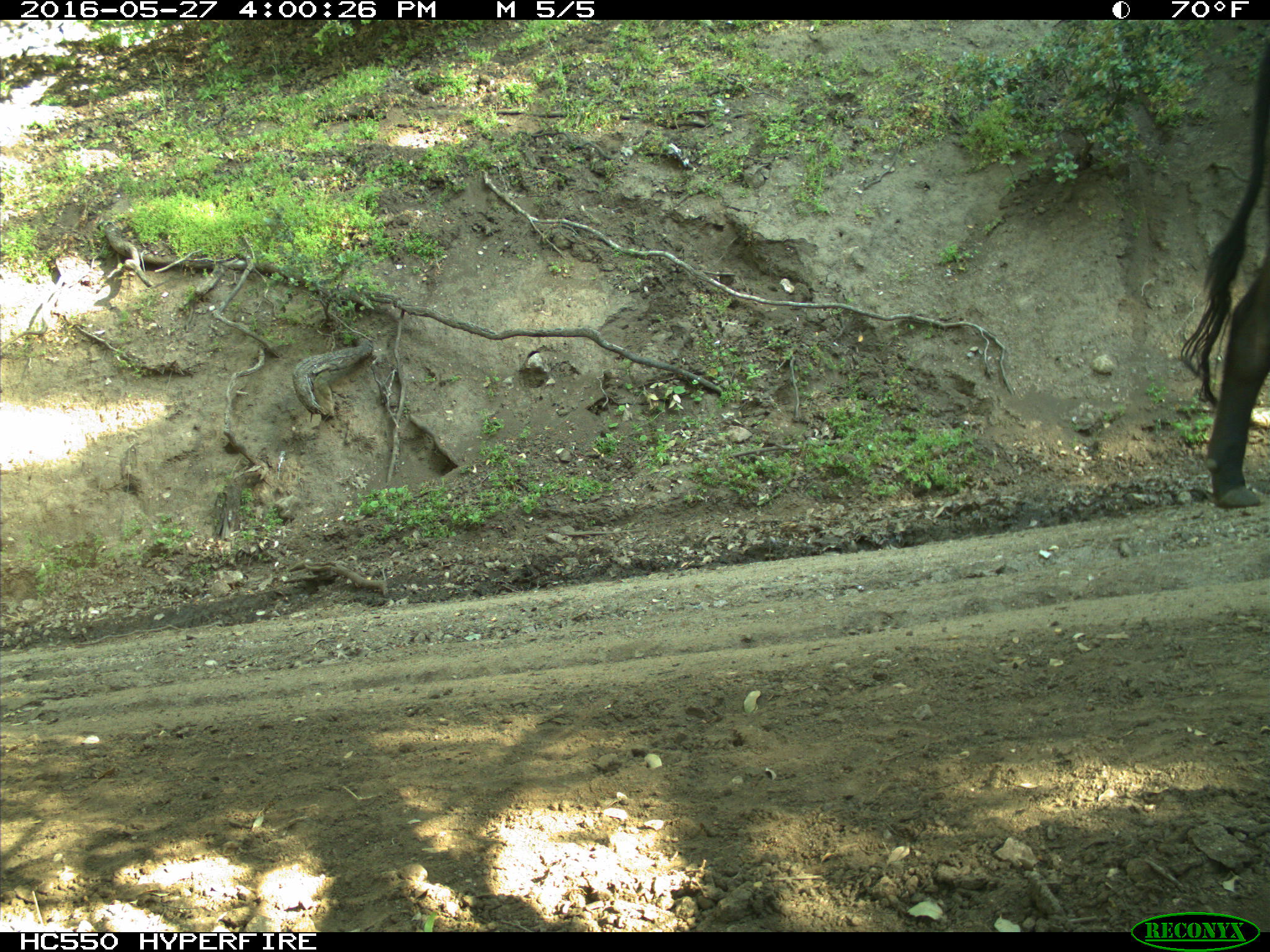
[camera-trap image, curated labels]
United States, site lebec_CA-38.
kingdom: Animalia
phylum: Chordata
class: Mammalia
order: Artiodactyla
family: Bovidae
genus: Bos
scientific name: Bos taurus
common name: domestic cow